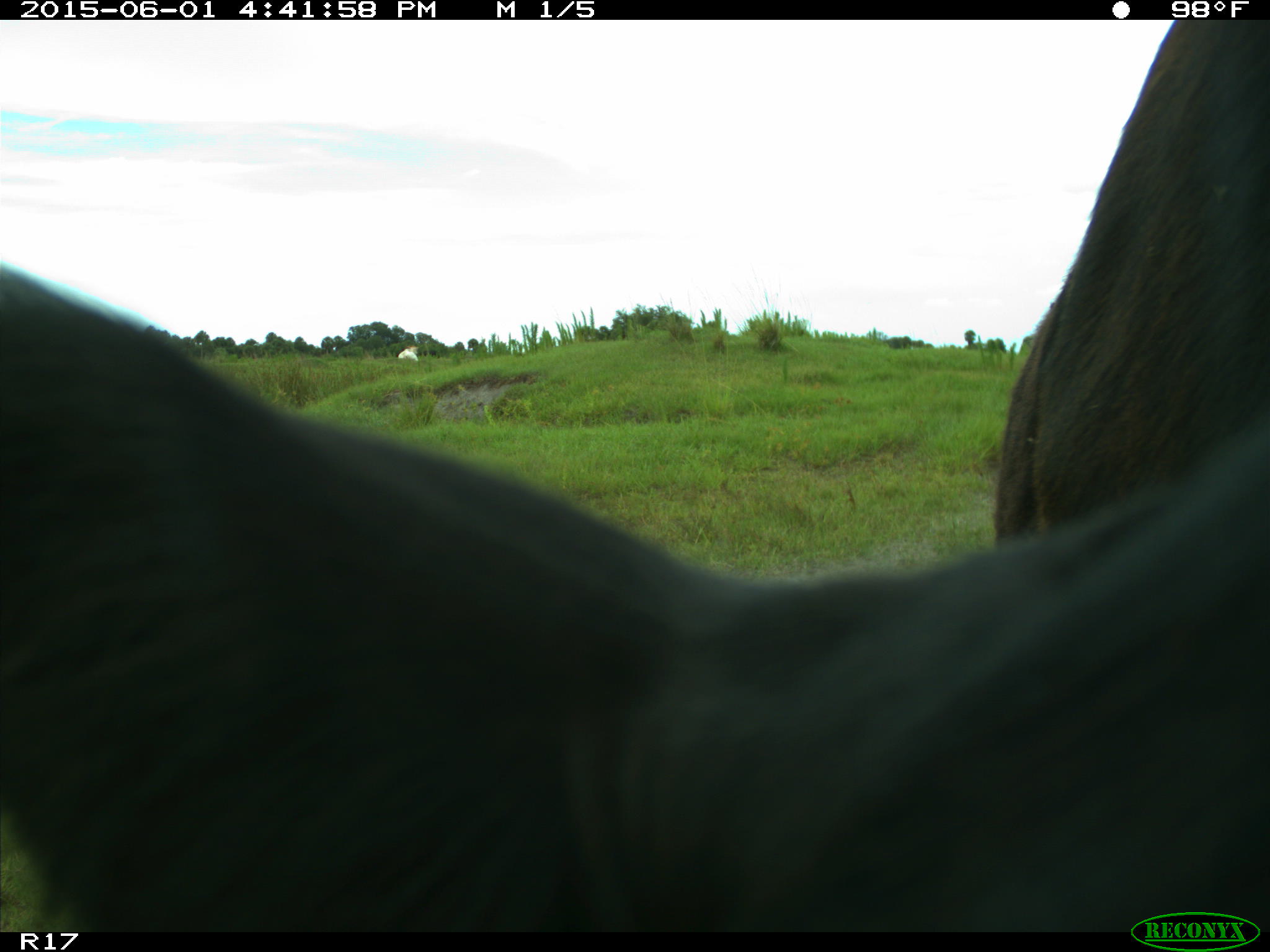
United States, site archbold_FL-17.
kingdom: Animalia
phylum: Chordata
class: Mammalia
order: Artiodactyla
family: Bovidae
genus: Bos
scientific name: Bos taurus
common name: domestic cow